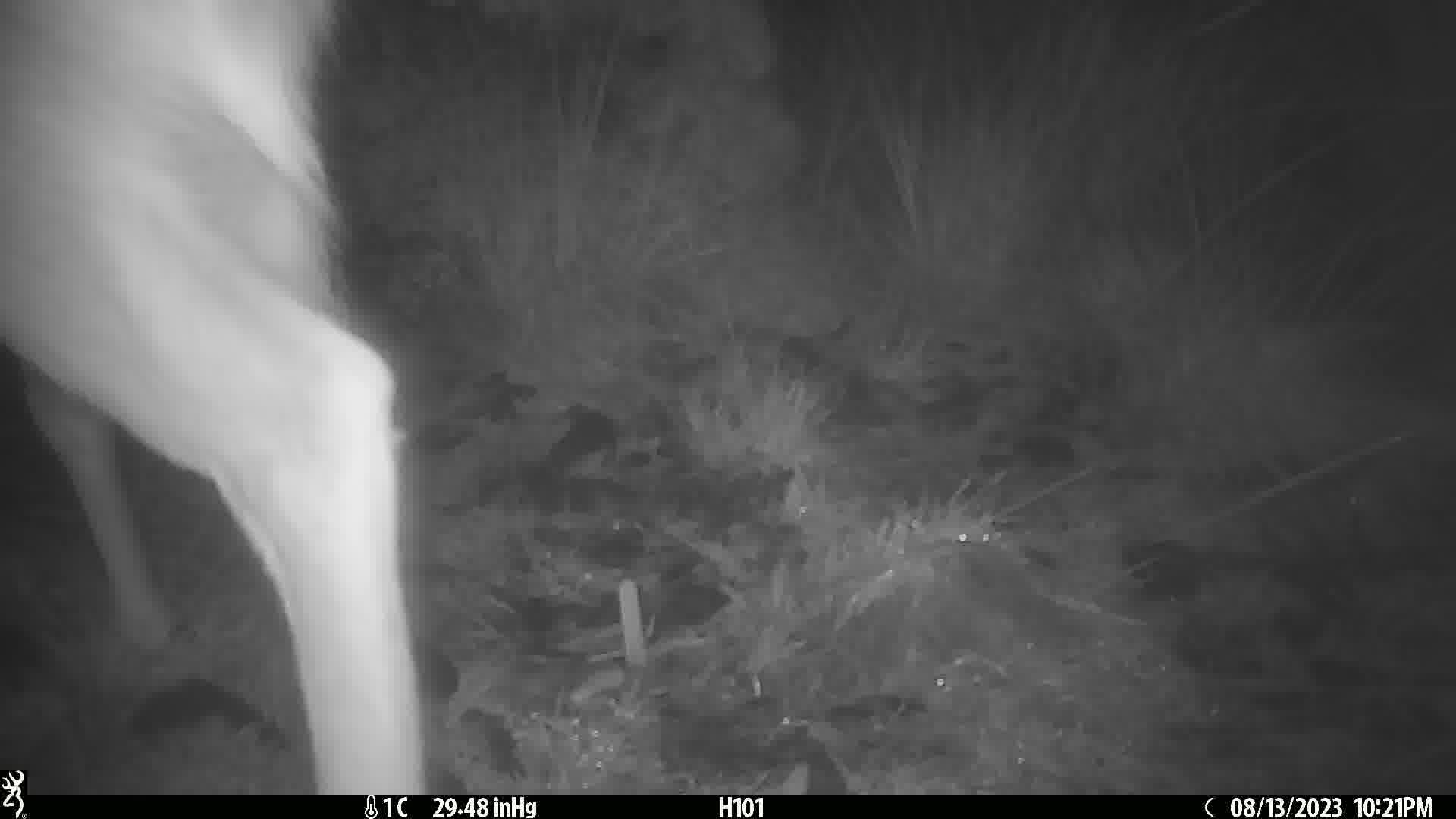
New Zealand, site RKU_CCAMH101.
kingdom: Animalia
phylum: Chordata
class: Mammalia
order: Artiodactyla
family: Cervidae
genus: Odocoileus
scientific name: Odocoileus virginianus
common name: white-tailed deer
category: white tailed deer